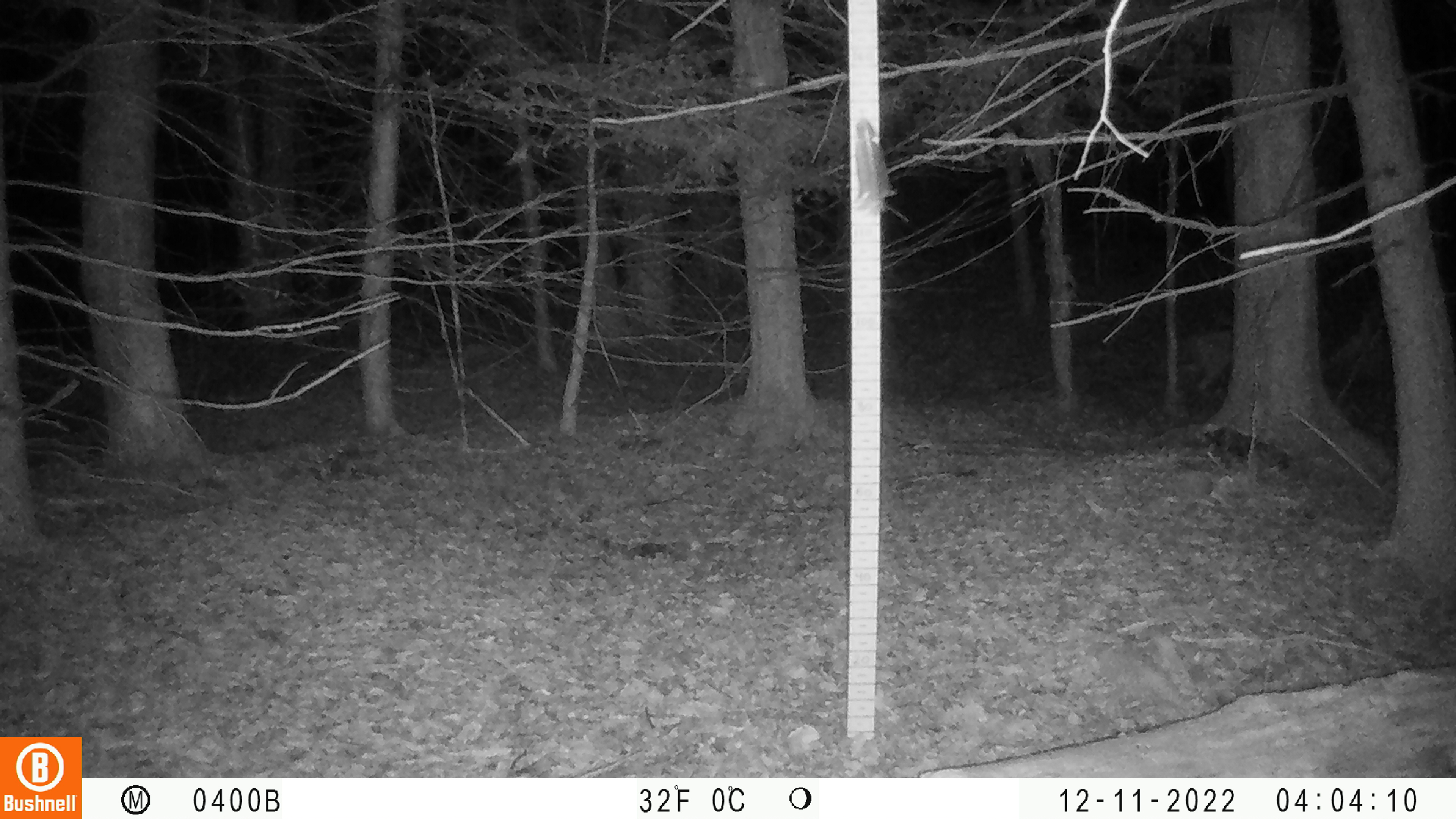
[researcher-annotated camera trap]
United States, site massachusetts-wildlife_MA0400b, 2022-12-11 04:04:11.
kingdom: Animalia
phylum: Chordata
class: Mammalia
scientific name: Mammalia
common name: mammal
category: mammal sp.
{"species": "mammal sp. (mammal) (Mammalia)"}